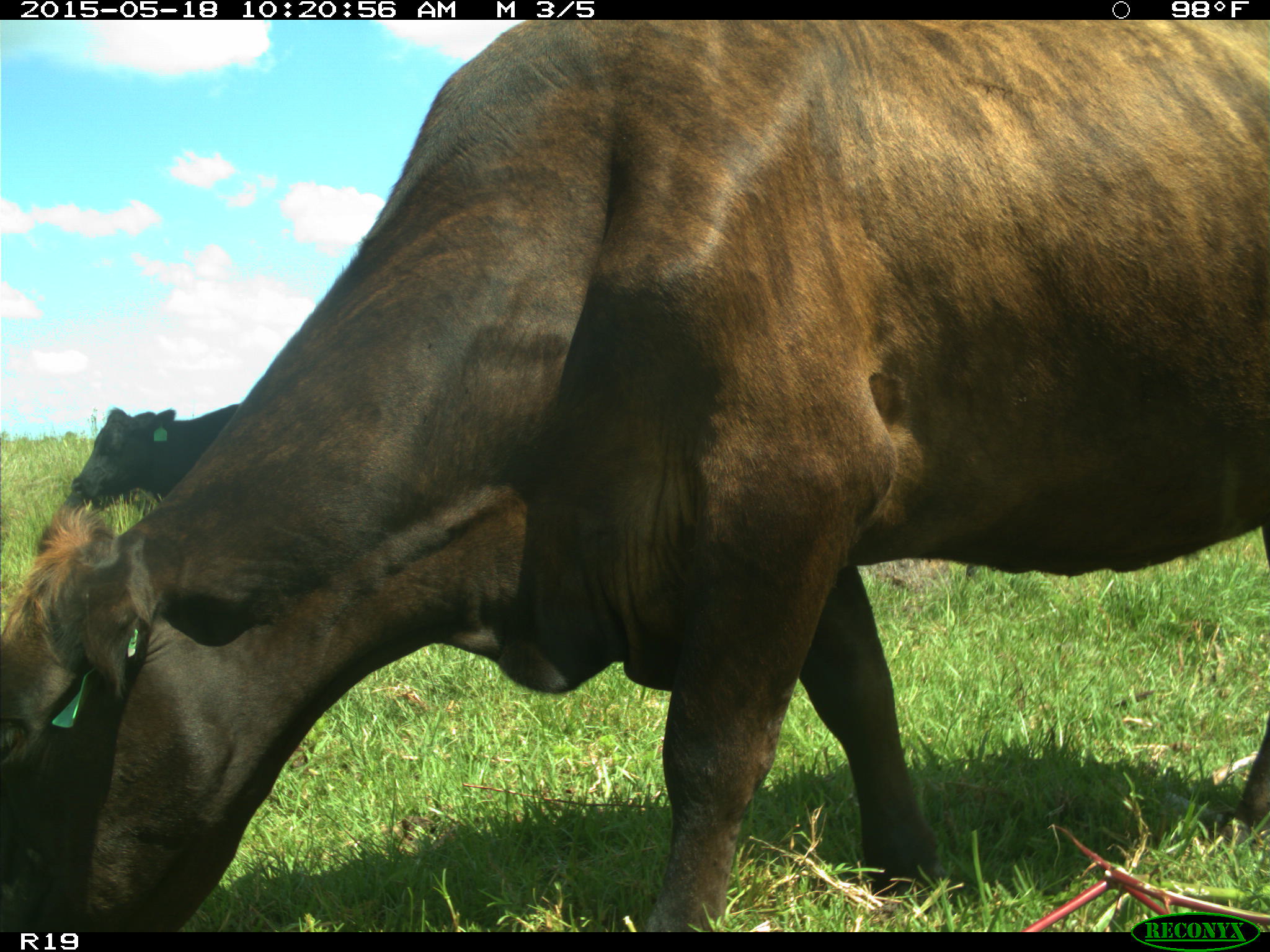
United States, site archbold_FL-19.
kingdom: Animalia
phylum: Chordata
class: Mammalia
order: Artiodactyla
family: Bovidae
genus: Bos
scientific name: Bos taurus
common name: domestic cow